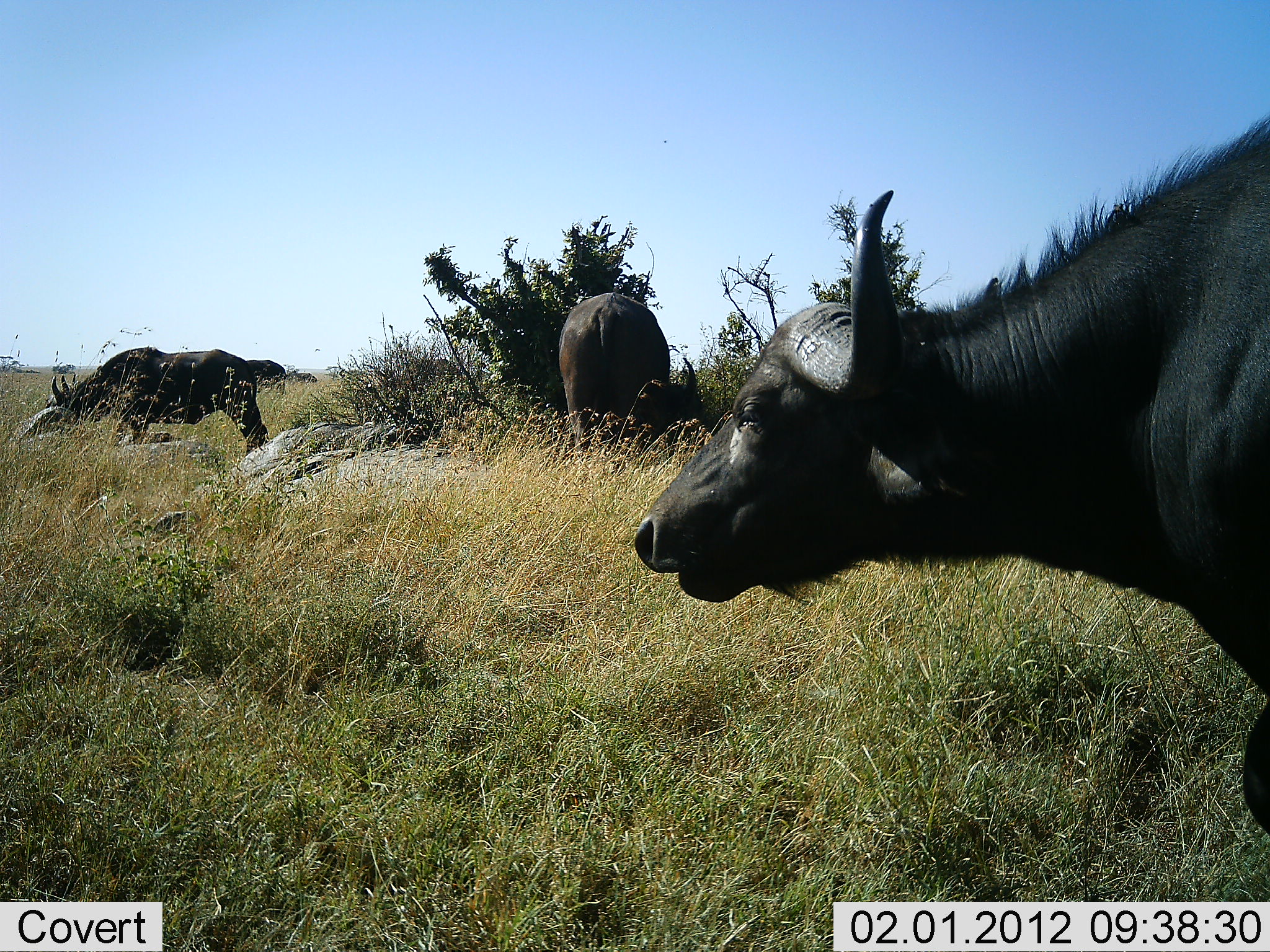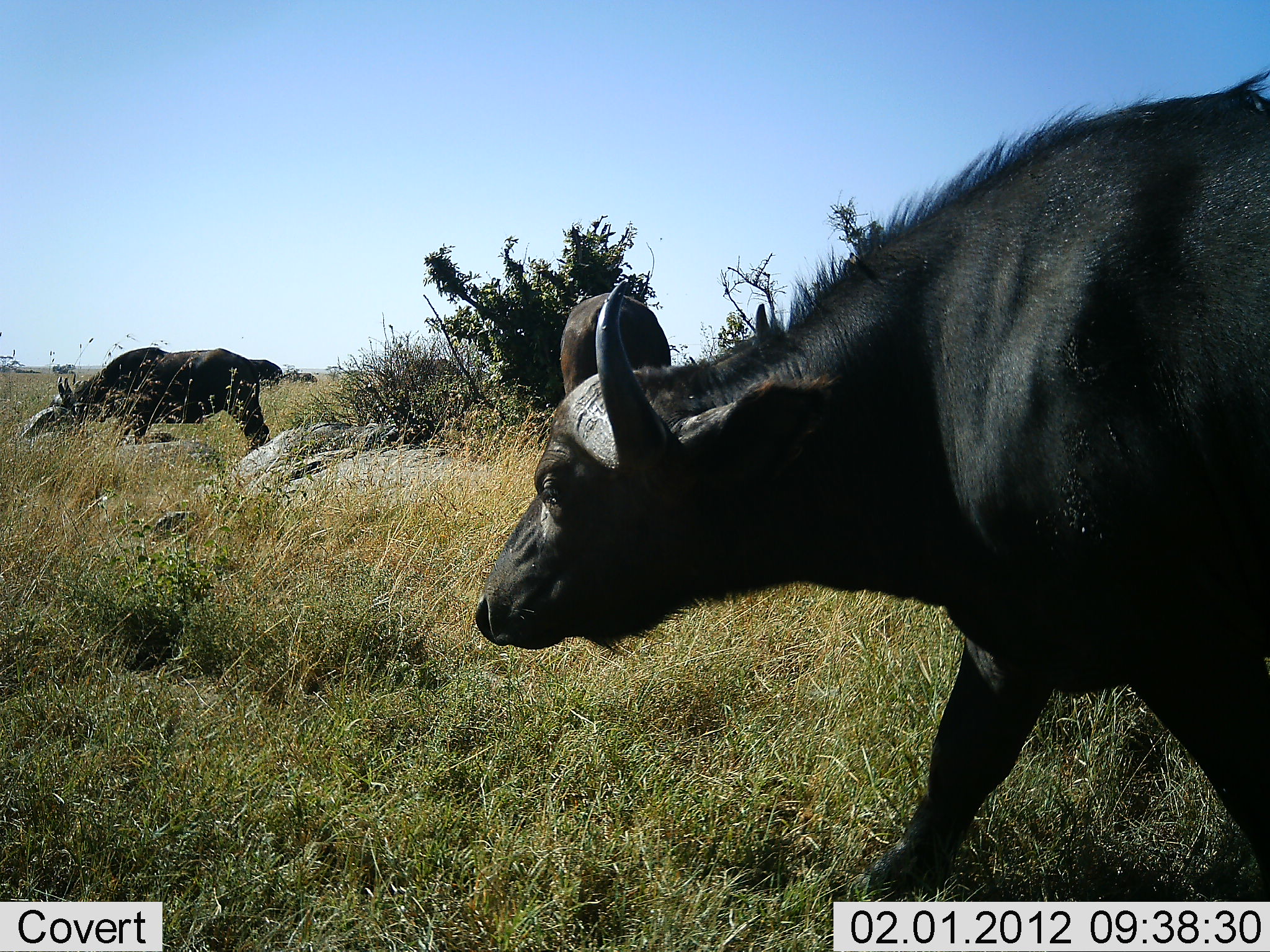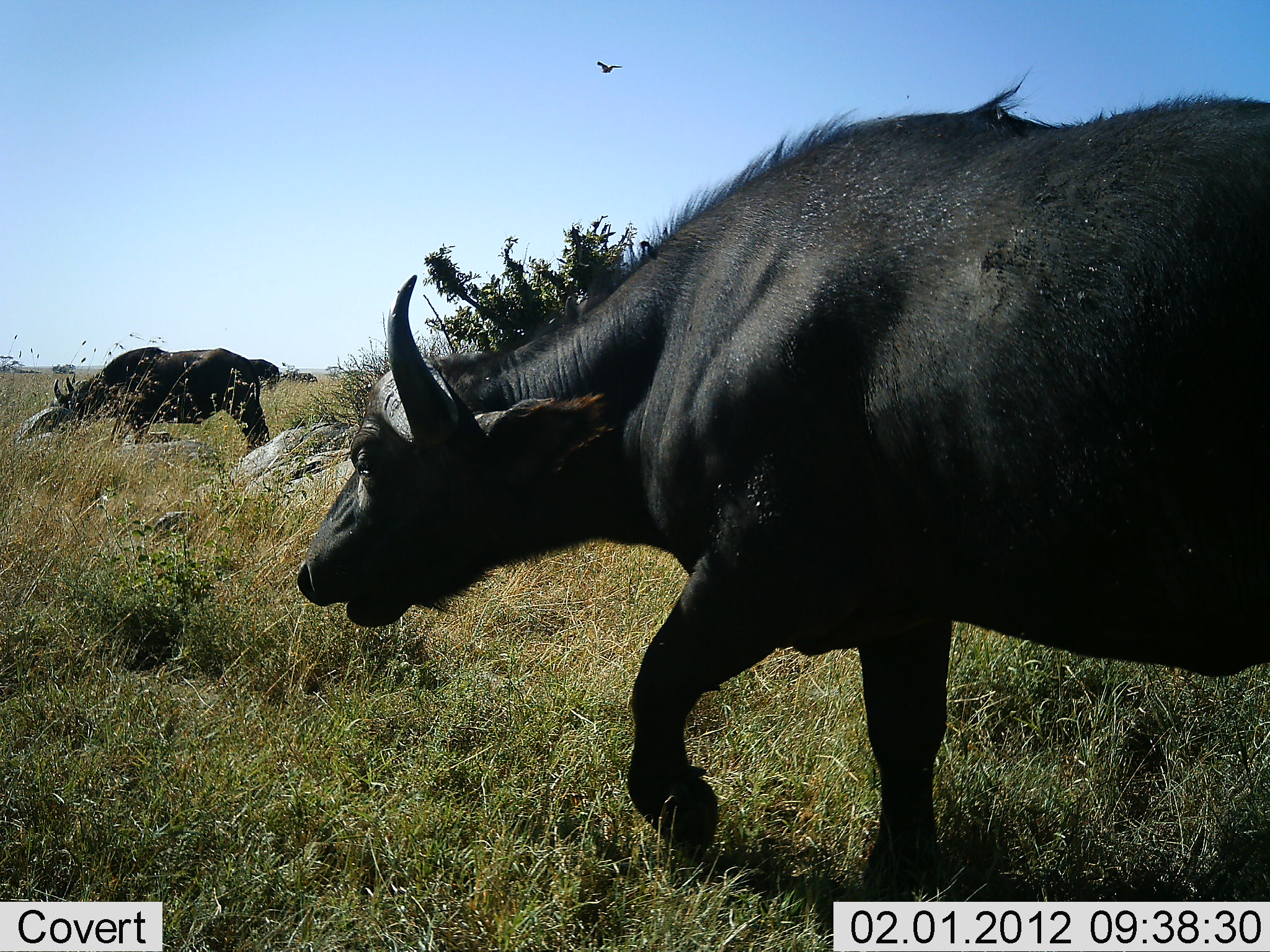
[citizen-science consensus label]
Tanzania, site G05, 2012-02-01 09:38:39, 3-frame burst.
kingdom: Animalia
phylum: Chordata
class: Mammalia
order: Artiodactyla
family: Bovidae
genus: Syncerus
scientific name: Syncerus caffer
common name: cape buffalo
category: buffalo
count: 3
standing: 50%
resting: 4%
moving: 92%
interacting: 0%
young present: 0%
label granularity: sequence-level